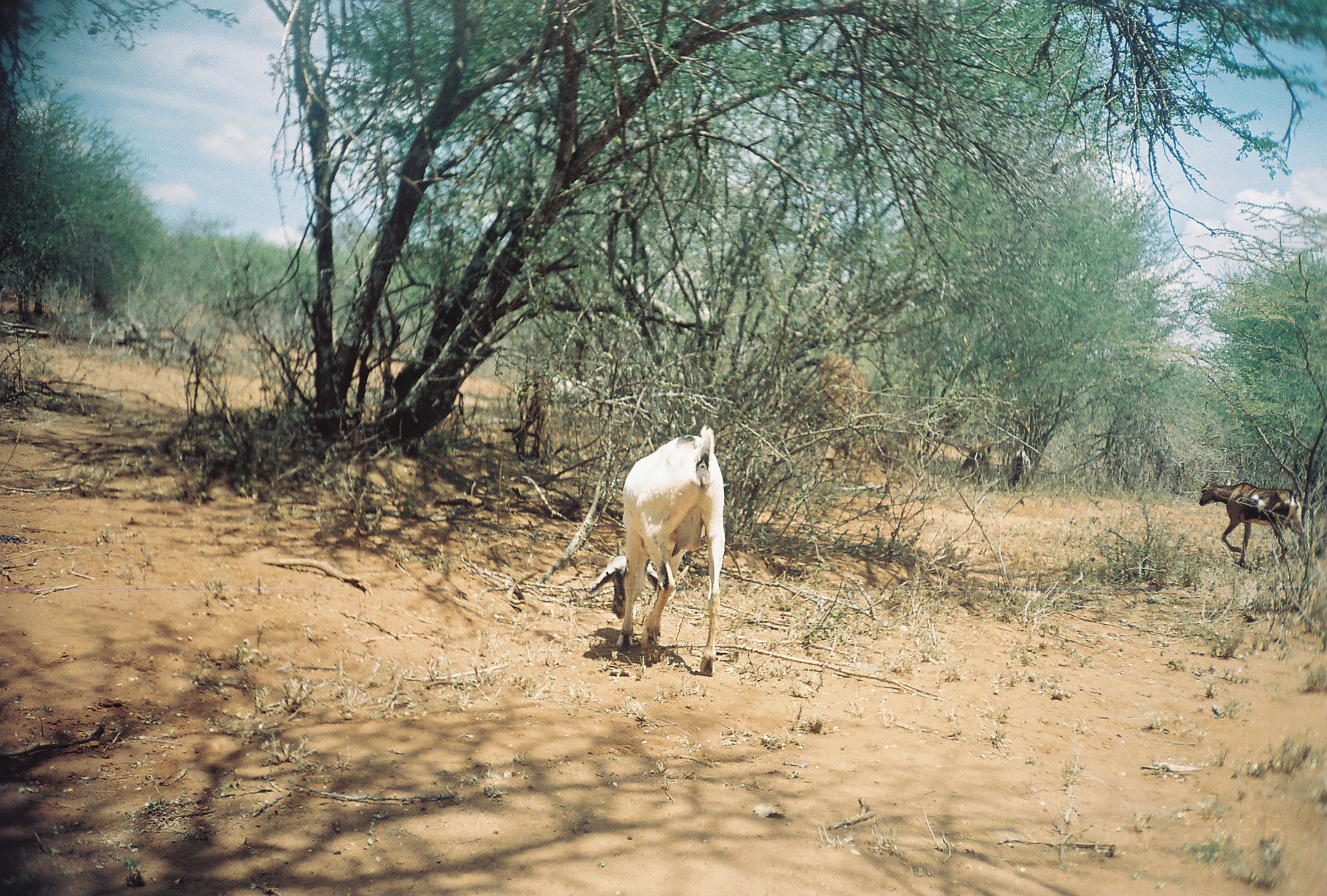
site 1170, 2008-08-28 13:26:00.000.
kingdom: Animalia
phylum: Chordata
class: Mammalia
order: Artiodactyla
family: Bovidae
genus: Capra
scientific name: Capra aegagrus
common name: wild goat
Capra aegagrus (wild goat), count 6.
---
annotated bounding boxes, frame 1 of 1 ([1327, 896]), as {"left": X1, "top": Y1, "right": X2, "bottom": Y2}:
capra aegagrus: {"left": 589, "top": 424, "right": 727, "bottom": 676}; {"left": 1200, "top": 481, "right": 1306, "bottom": 566}; {"left": 961, "top": 443, "right": 991, "bottom": 483}; {"left": 1007, "top": 445, "right": 1031, "bottom": 489}